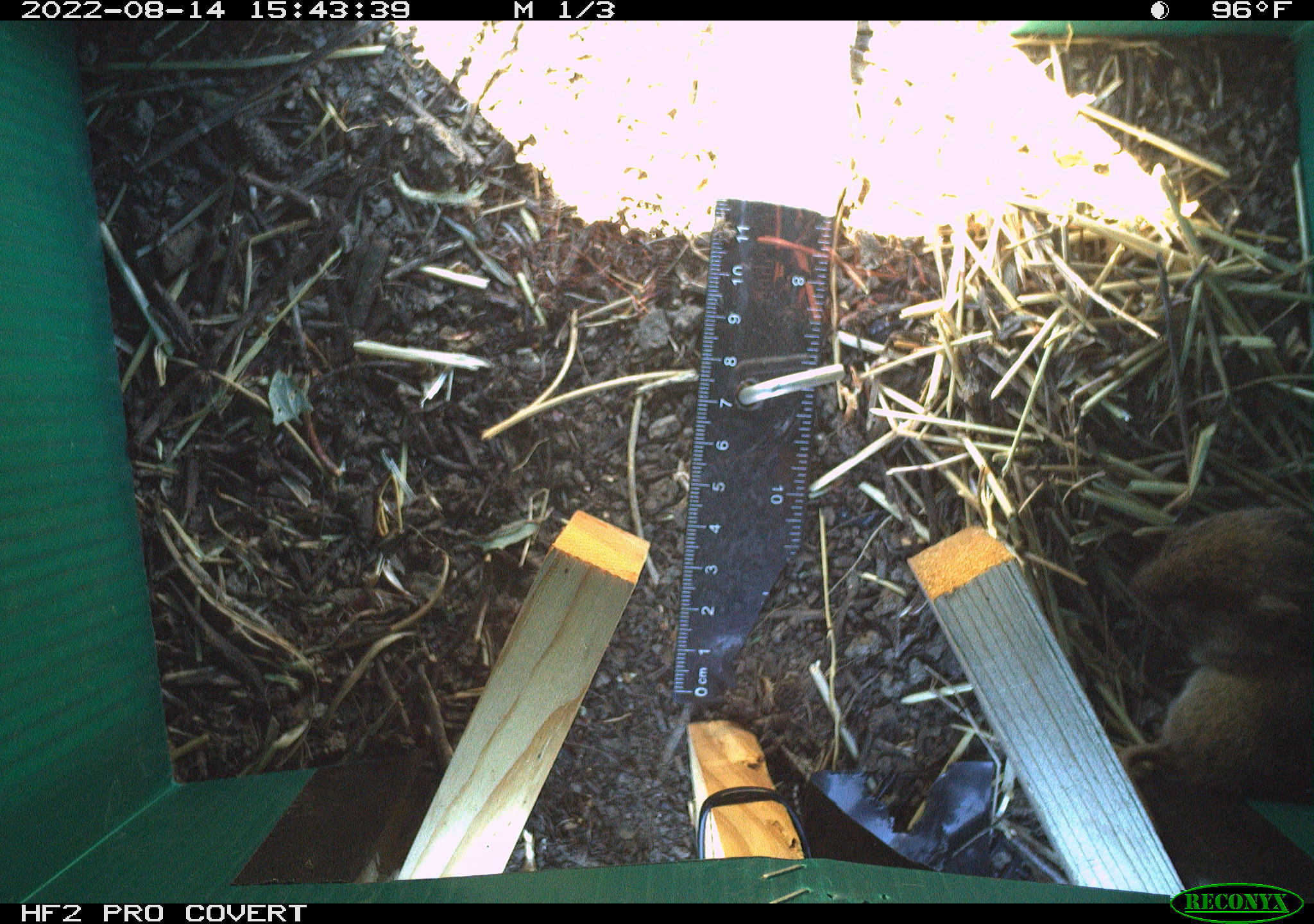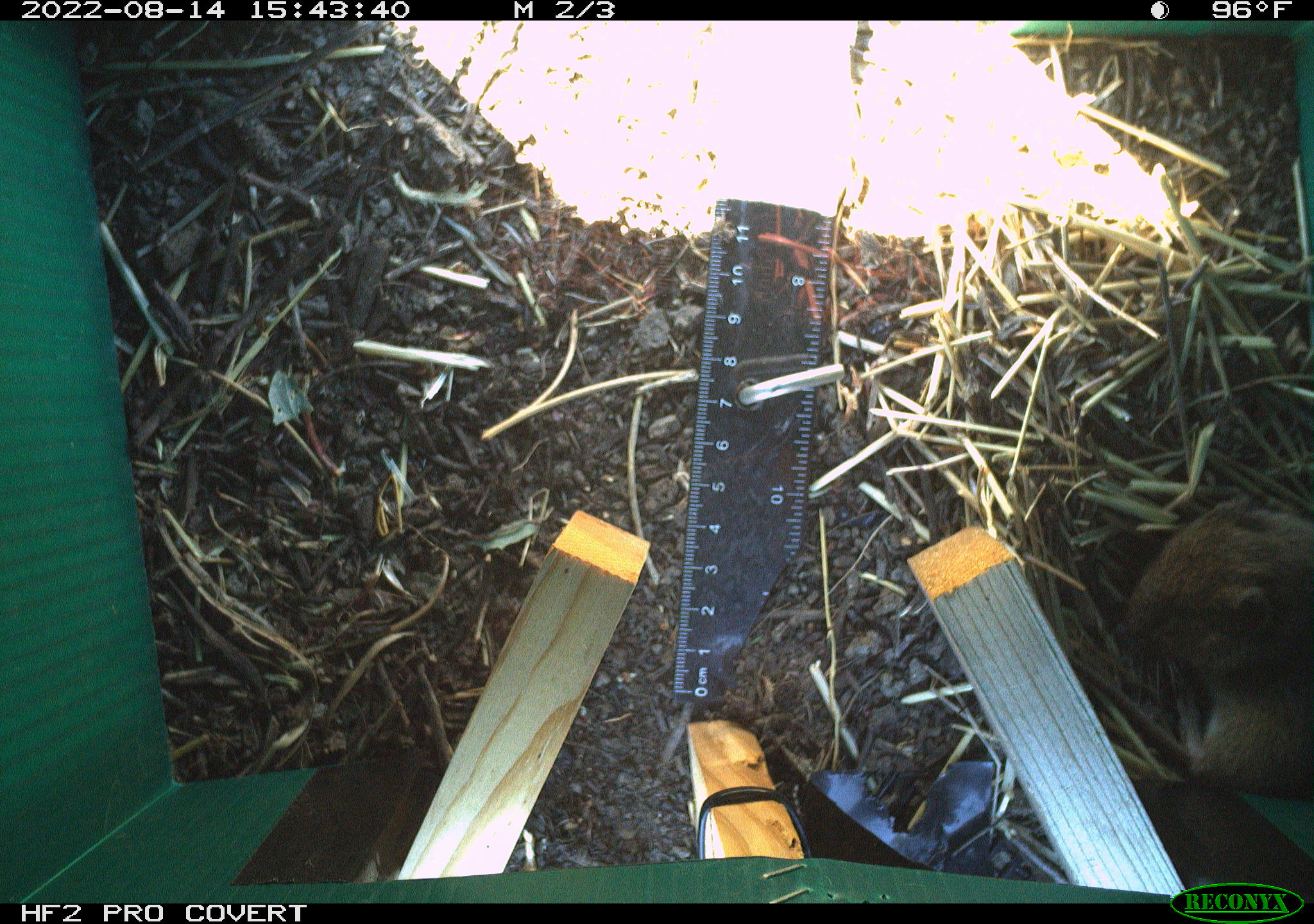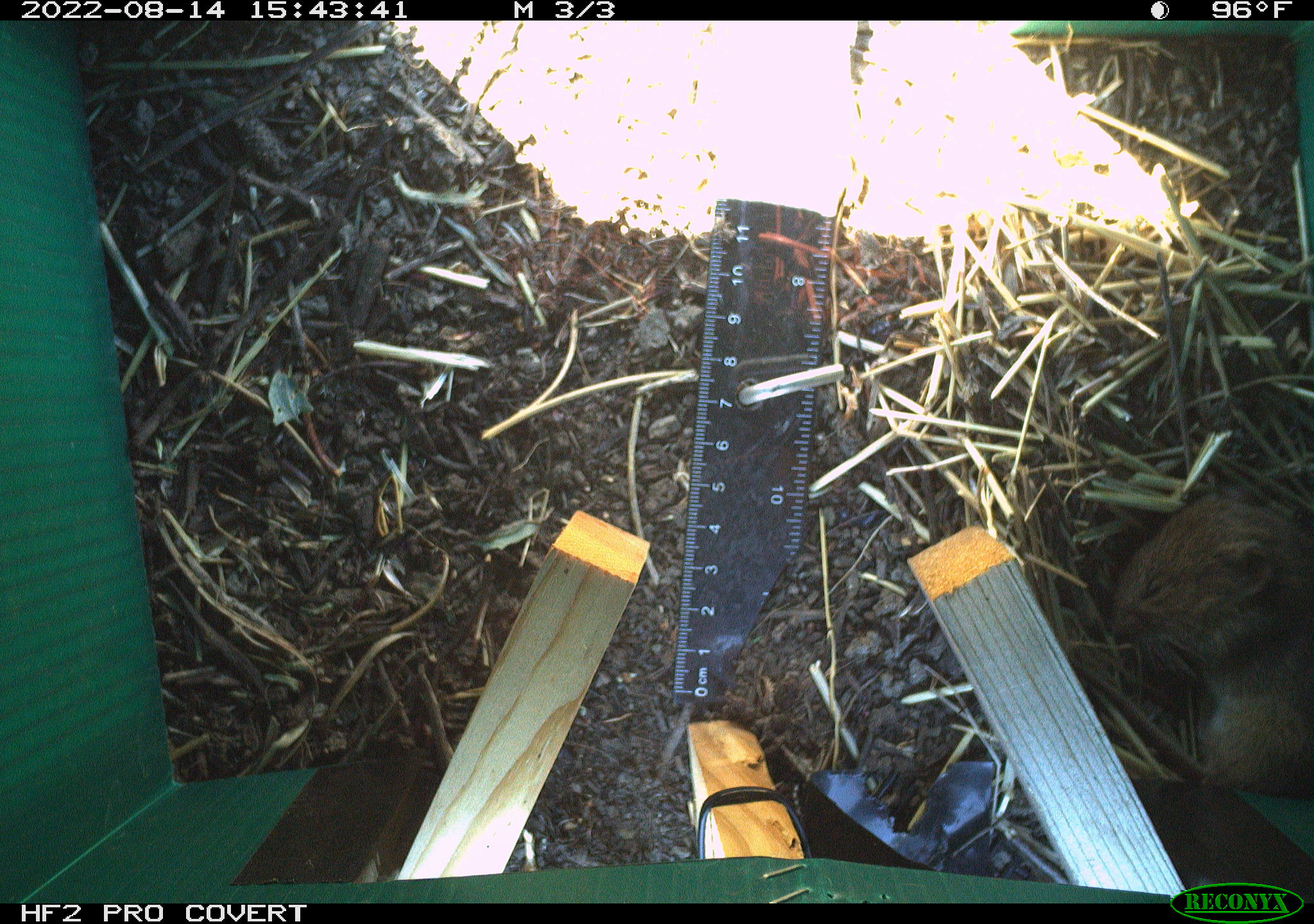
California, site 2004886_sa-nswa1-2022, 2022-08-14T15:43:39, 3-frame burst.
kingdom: Animalia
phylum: Chordata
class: Mammalia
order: Rodentia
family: Cricetidae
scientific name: Cricetidae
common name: hamsters, voles, lemmings, and allies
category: cricetidae family